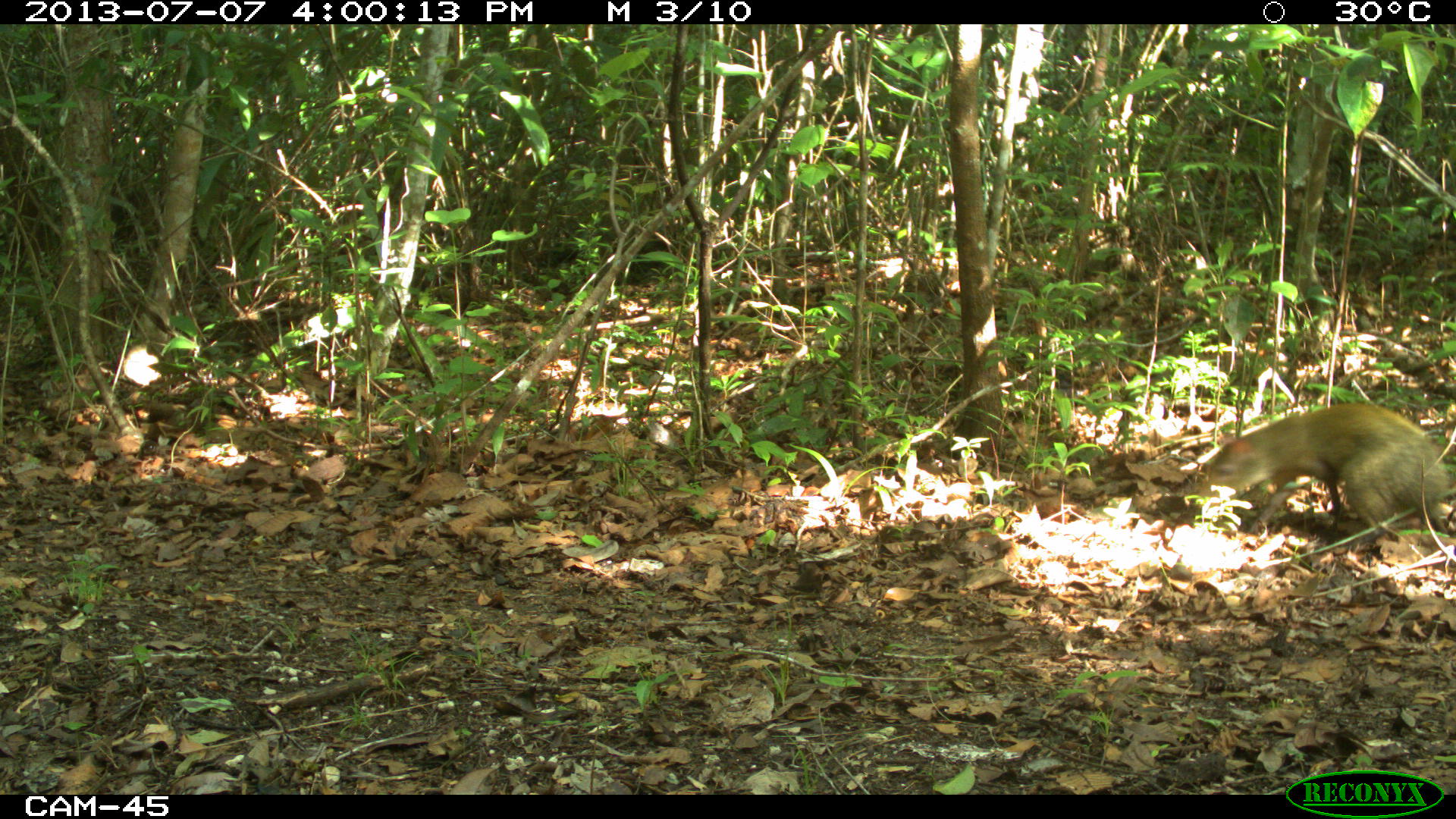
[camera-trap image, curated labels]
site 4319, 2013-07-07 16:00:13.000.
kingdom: Animalia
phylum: Chordata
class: Mammalia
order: Rodentia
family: Dasyproctidae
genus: Dasyprocta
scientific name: Dasyprocta punctata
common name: central american agouti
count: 1